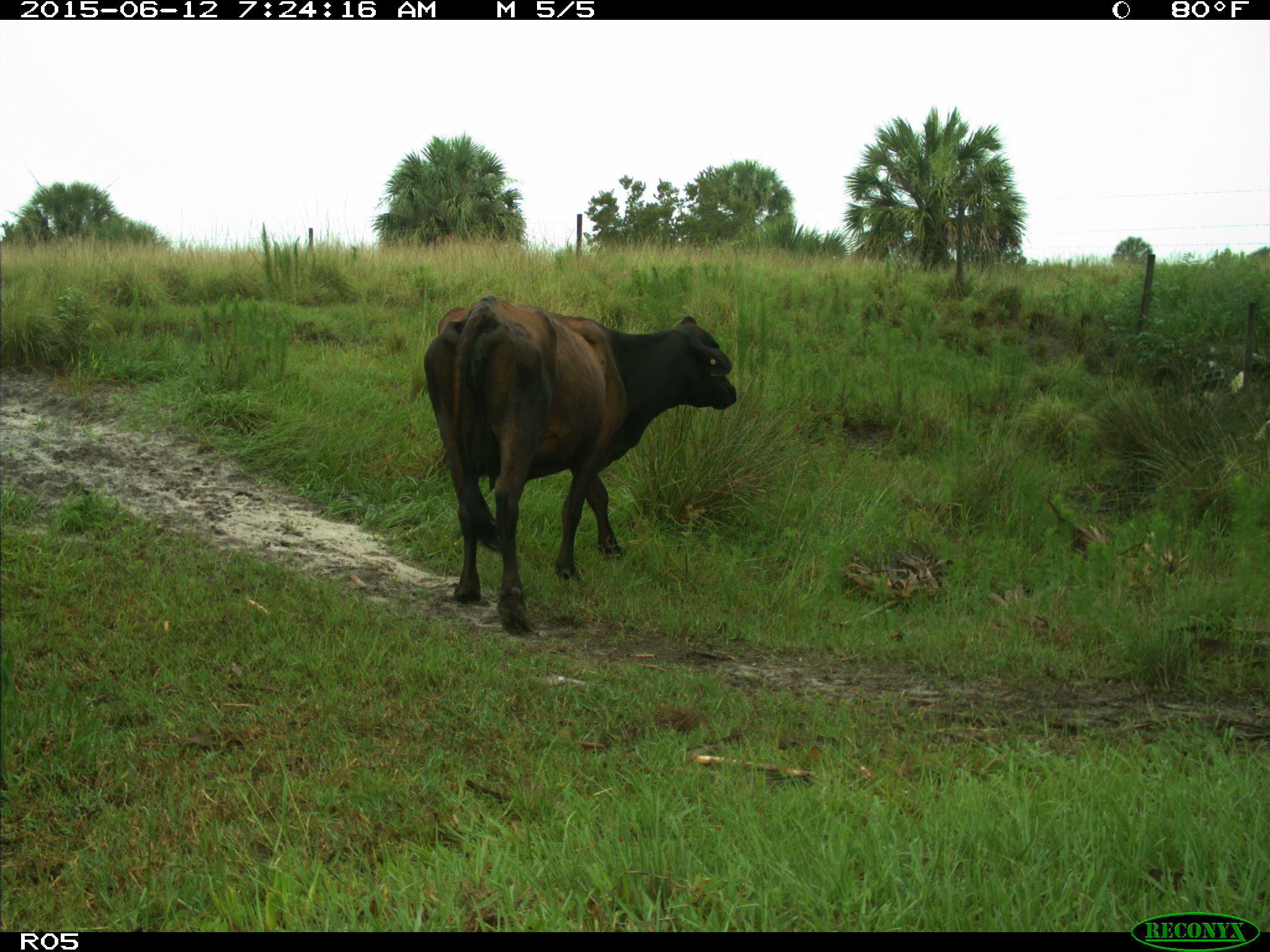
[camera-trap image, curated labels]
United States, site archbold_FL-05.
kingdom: Animalia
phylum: Chordata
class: Mammalia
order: Artiodactyla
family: Bovidae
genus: Bos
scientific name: Bos taurus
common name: domestic cow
Bos taurus (domestic cow).